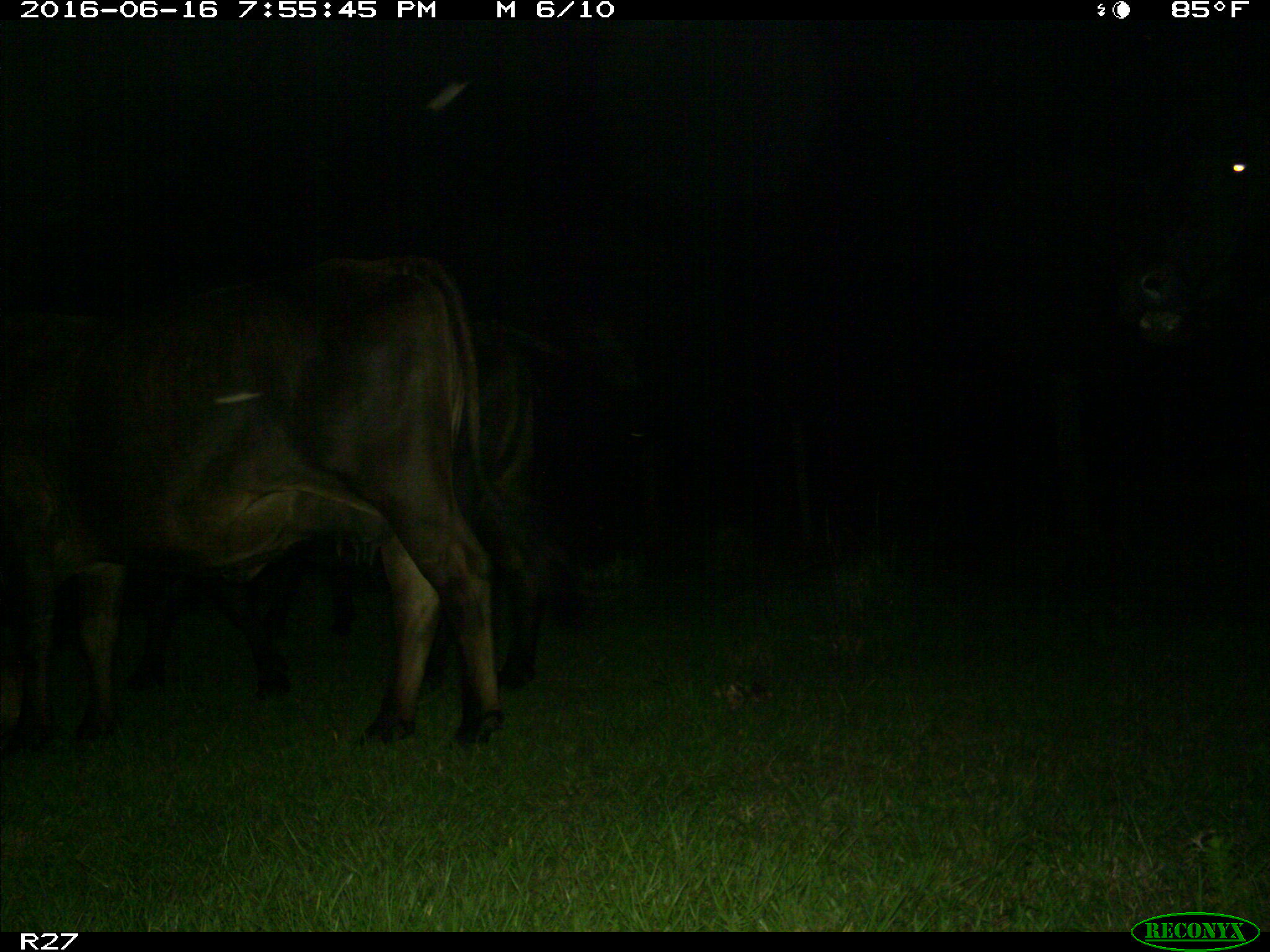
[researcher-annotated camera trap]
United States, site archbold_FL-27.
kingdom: Animalia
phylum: Chordata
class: Mammalia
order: Artiodactyla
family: Bovidae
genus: Bos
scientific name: Bos taurus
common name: domestic cow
Bos taurus (domestic cow).